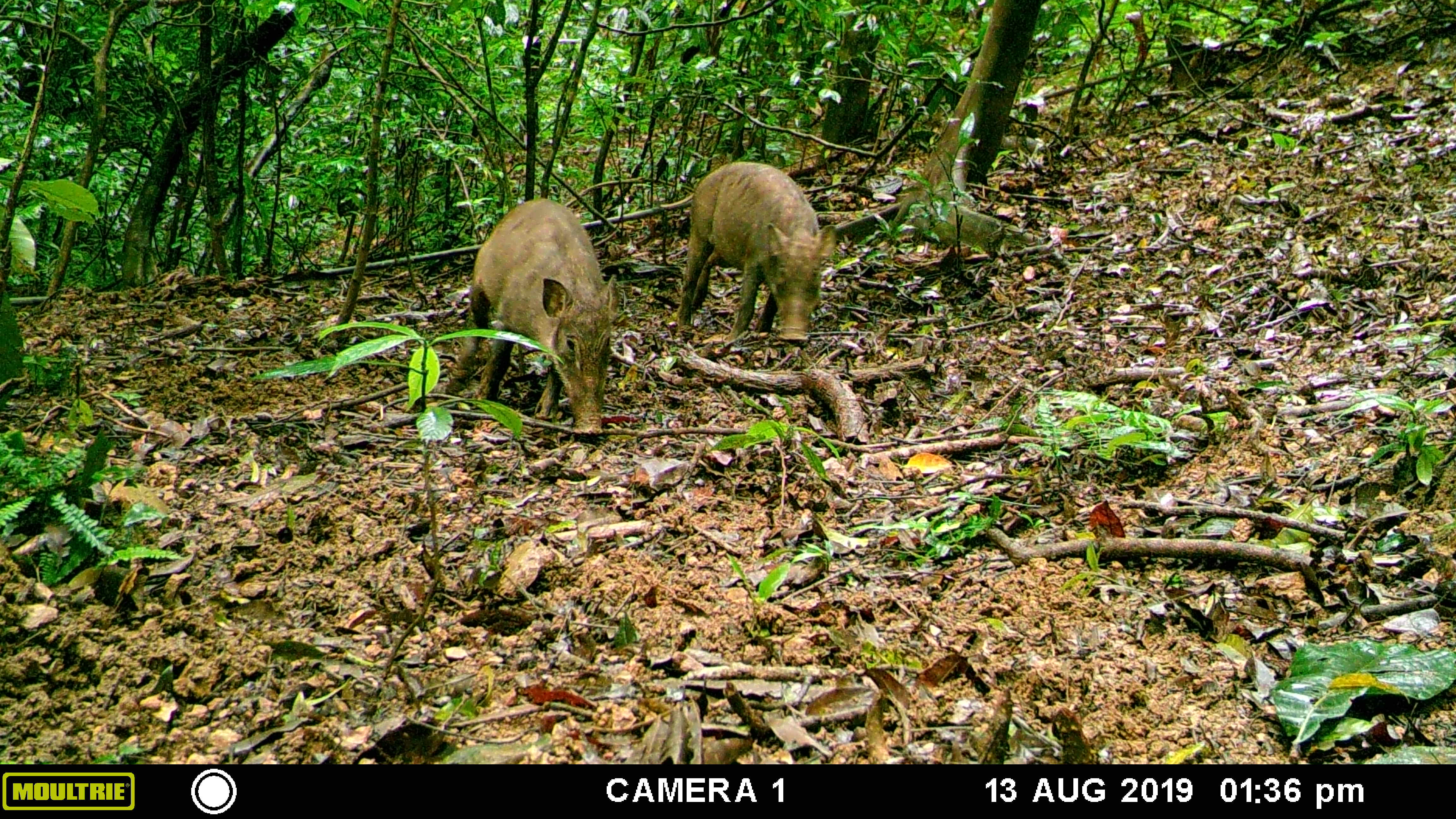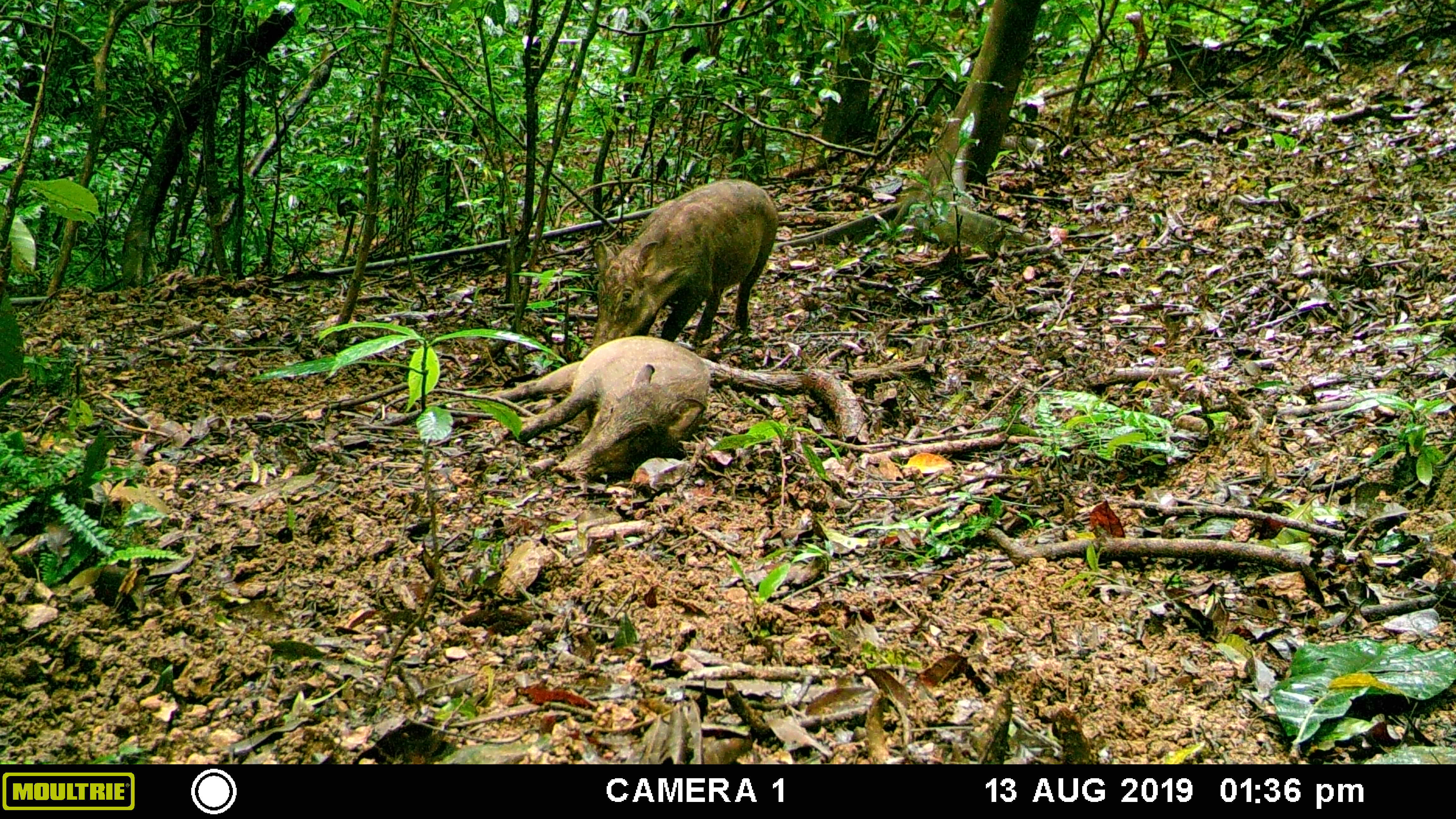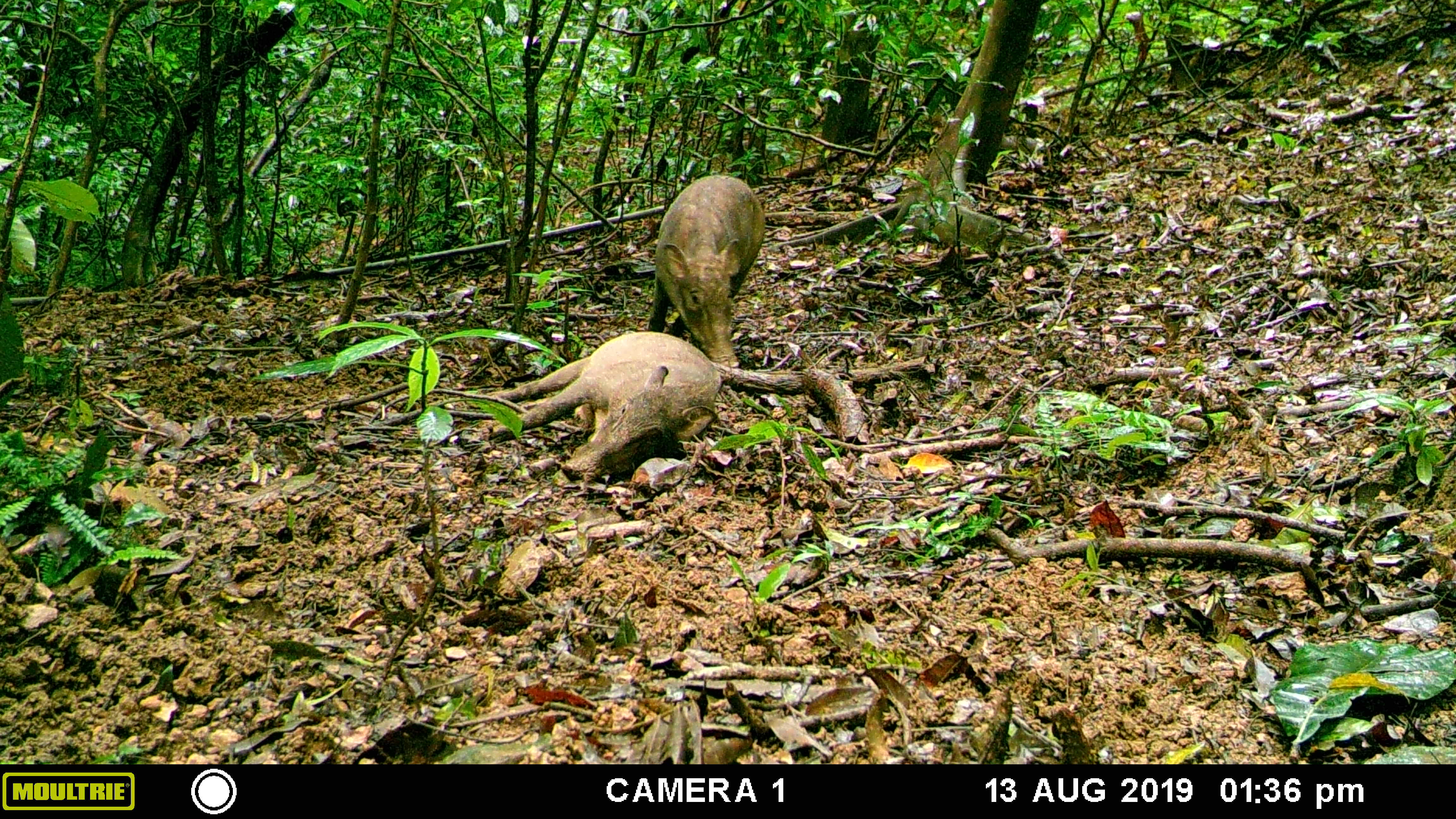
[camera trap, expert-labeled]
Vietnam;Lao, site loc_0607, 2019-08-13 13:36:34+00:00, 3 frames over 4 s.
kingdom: Animalia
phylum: Chordata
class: Mammalia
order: Artiodactyla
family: Suidae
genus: Sus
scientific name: Sus scrofa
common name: eurasian wild pig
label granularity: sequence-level